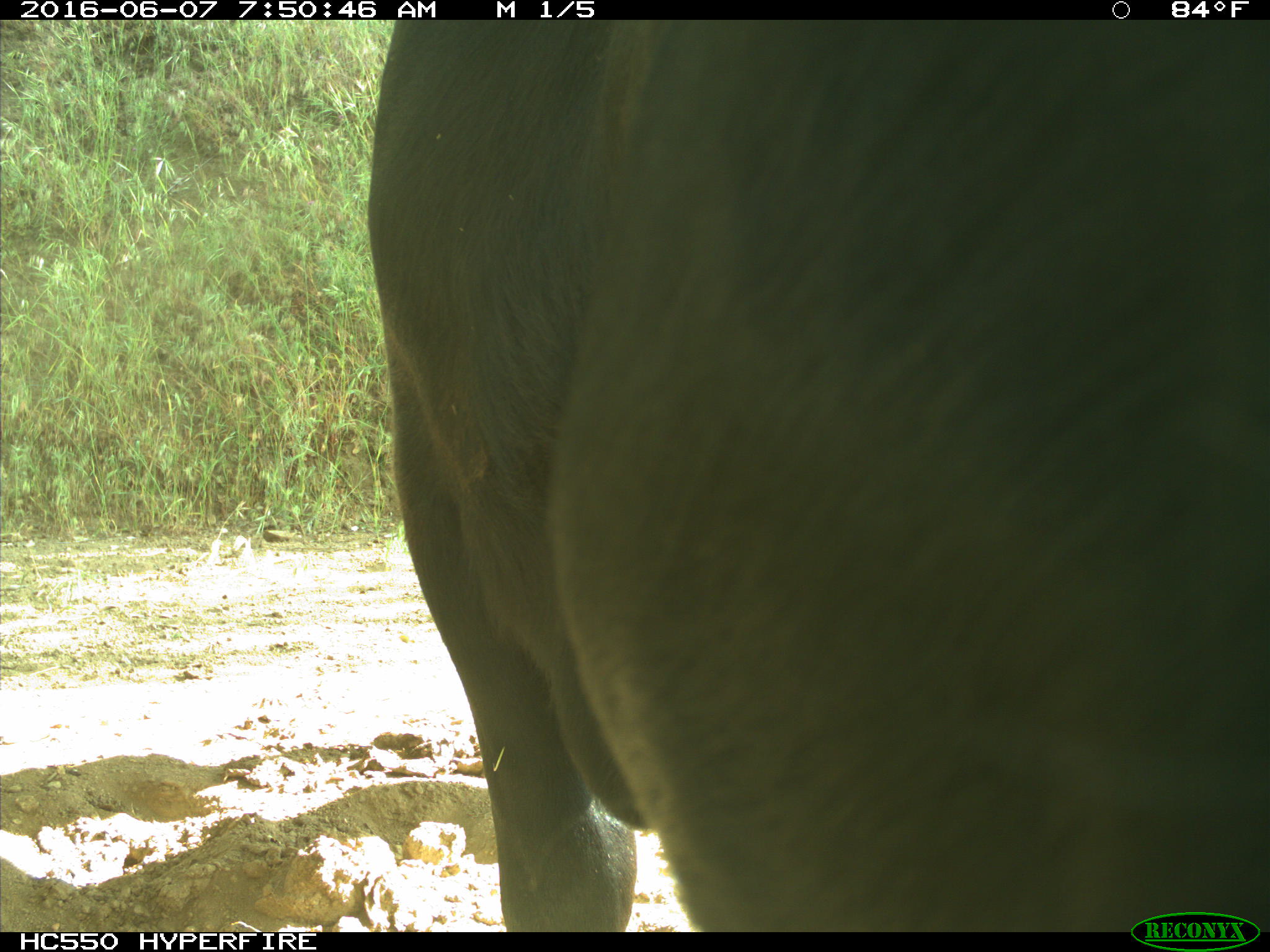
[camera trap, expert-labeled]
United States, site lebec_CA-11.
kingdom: Animalia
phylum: Chordata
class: Mammalia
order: Artiodactyla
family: Bovidae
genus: Bos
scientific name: Bos taurus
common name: domestic cow